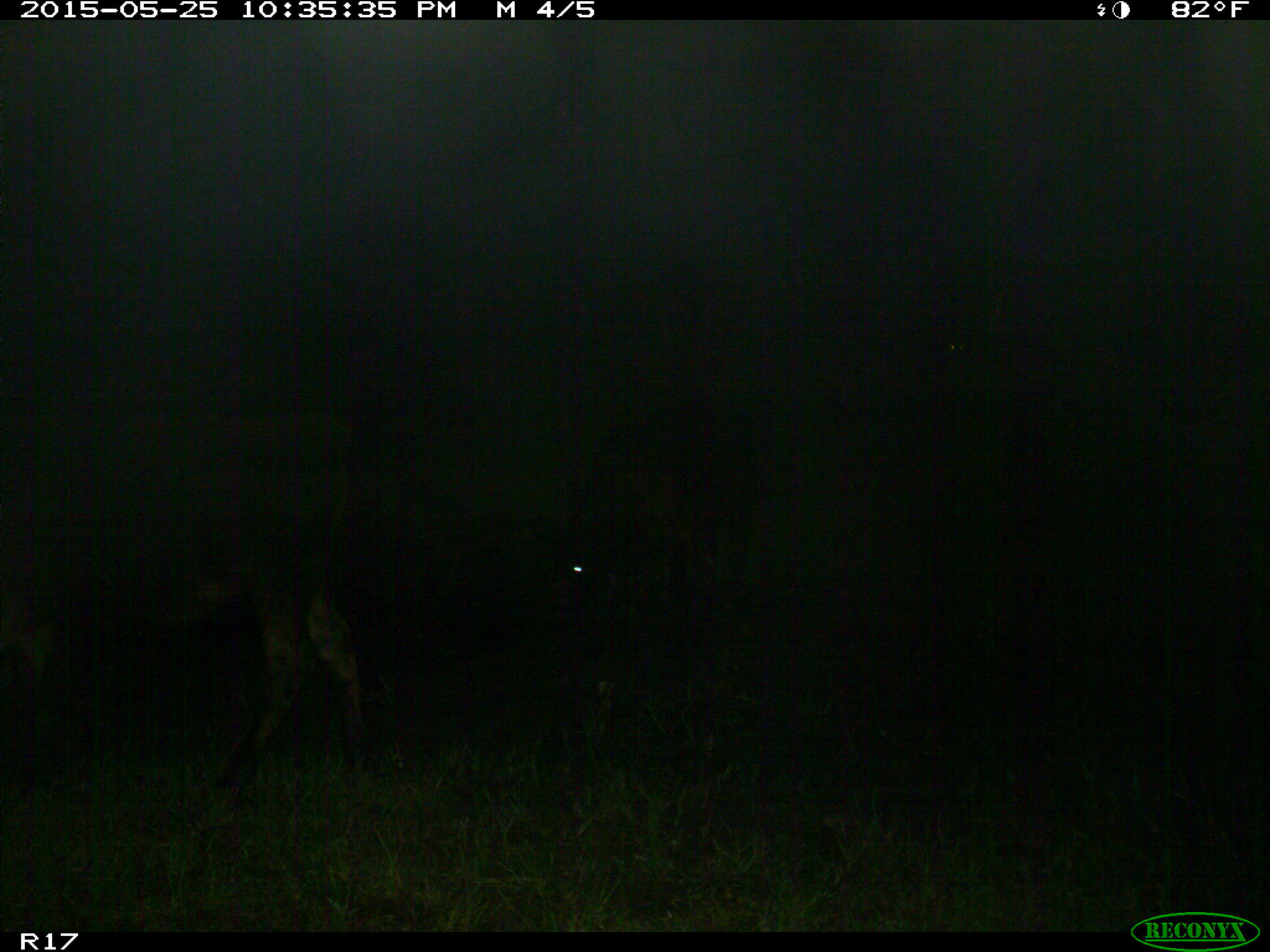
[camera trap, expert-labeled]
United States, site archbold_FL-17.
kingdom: Animalia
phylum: Chordata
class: Mammalia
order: Artiodactyla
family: Bovidae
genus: Bos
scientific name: Bos taurus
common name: domestic cow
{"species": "Bos taurus (domestic cow)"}